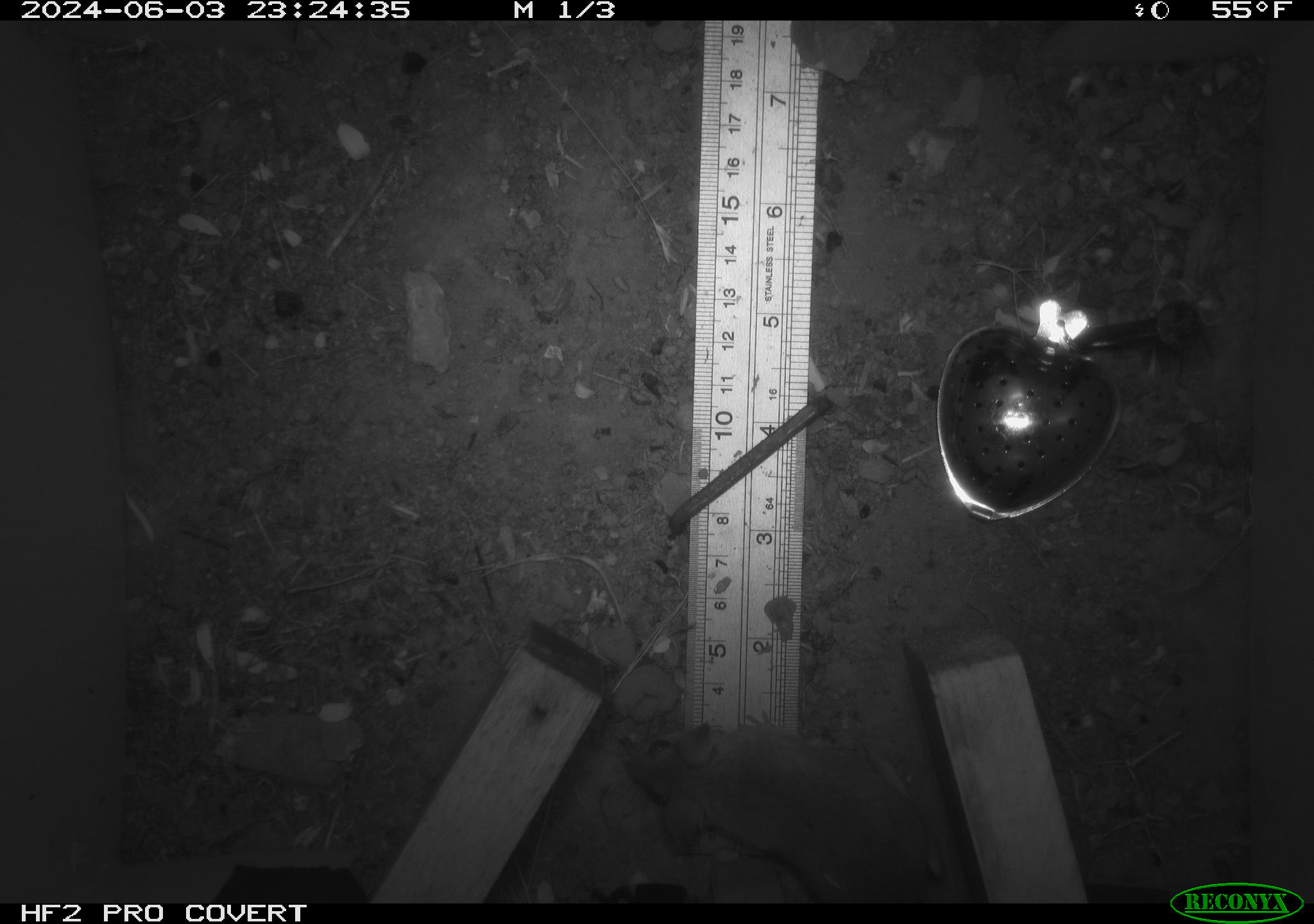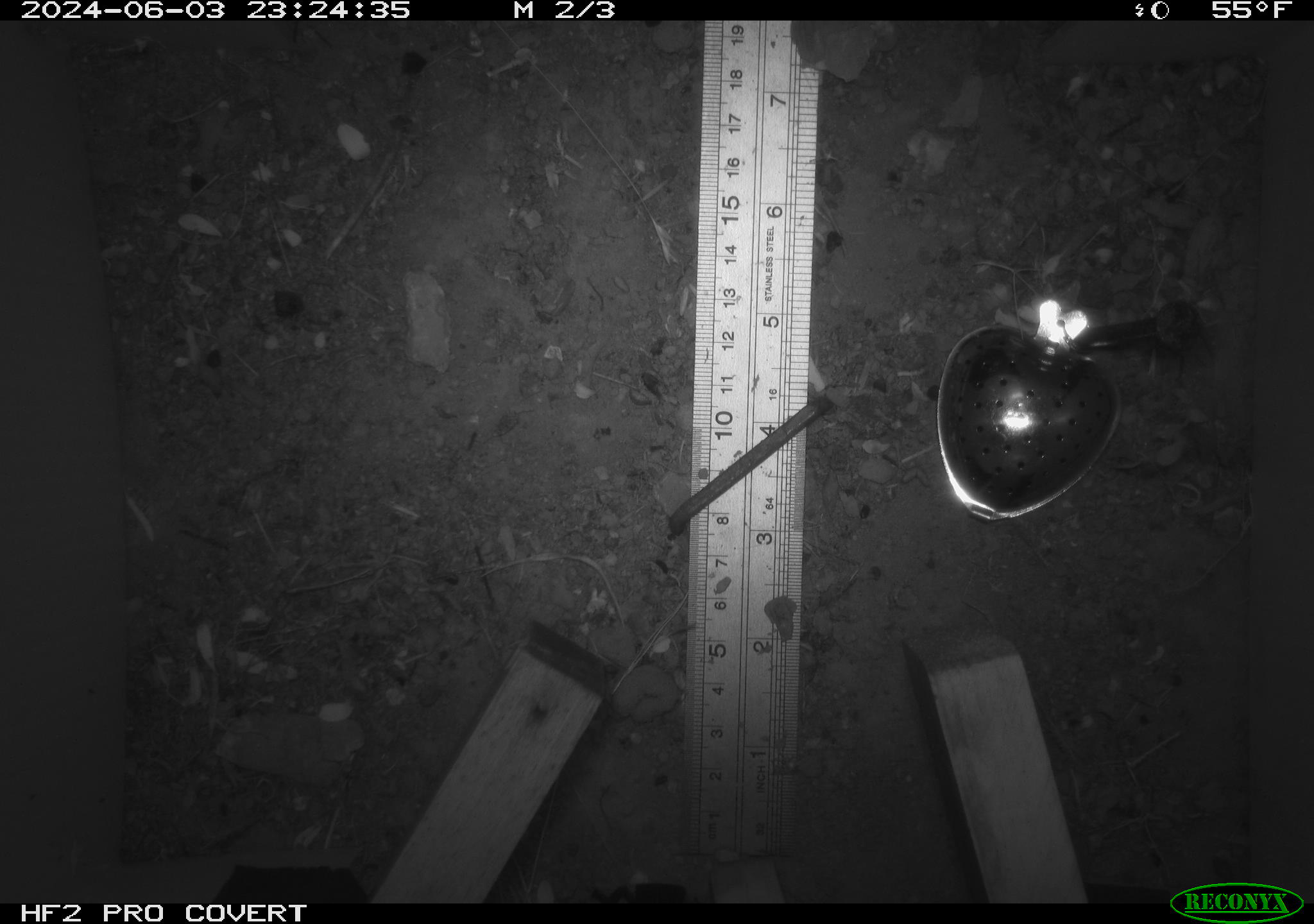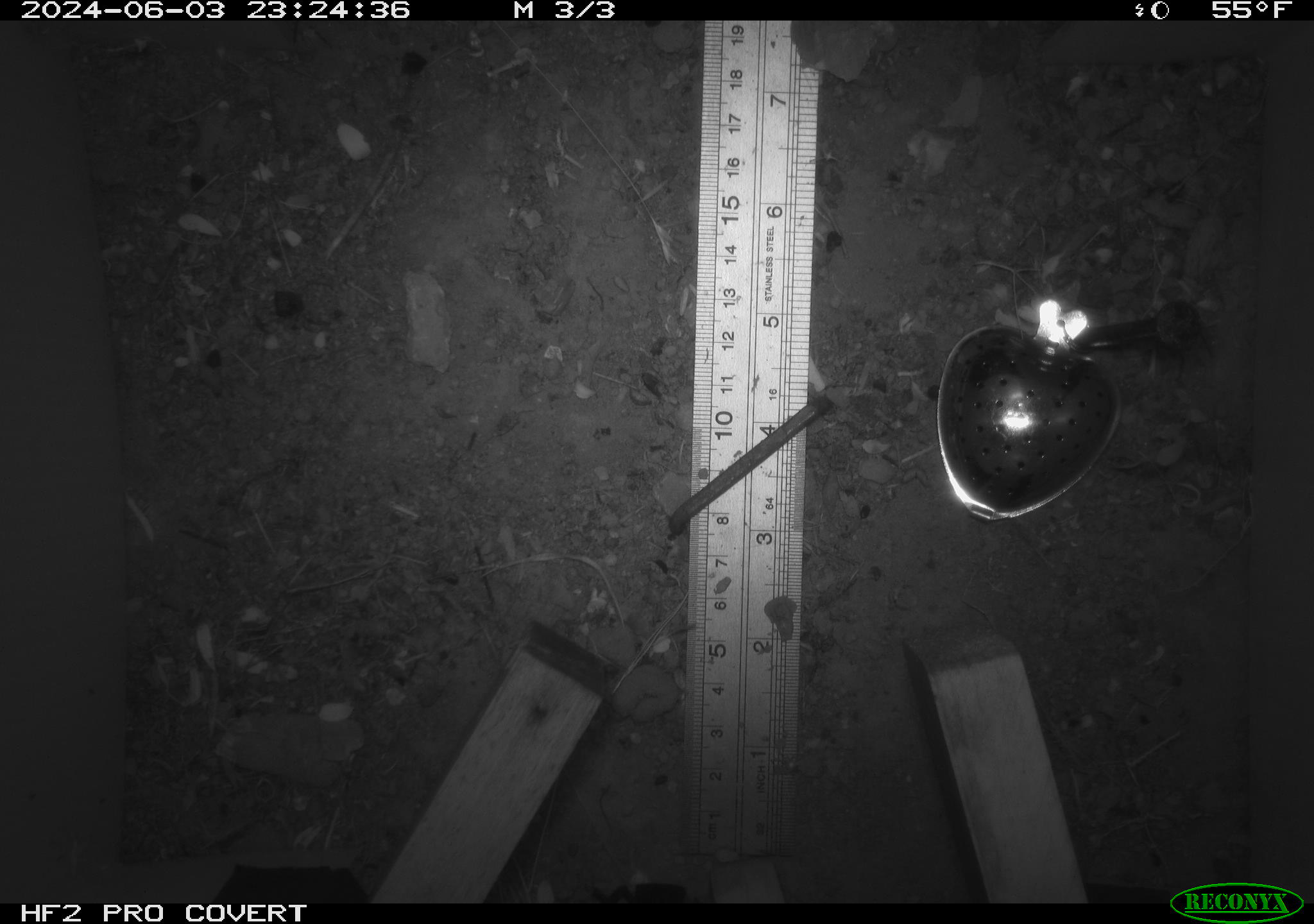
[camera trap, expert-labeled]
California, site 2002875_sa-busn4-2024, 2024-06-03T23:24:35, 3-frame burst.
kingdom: Animalia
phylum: Chordata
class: Mammalia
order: Rodentia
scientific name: Rodentia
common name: rodent